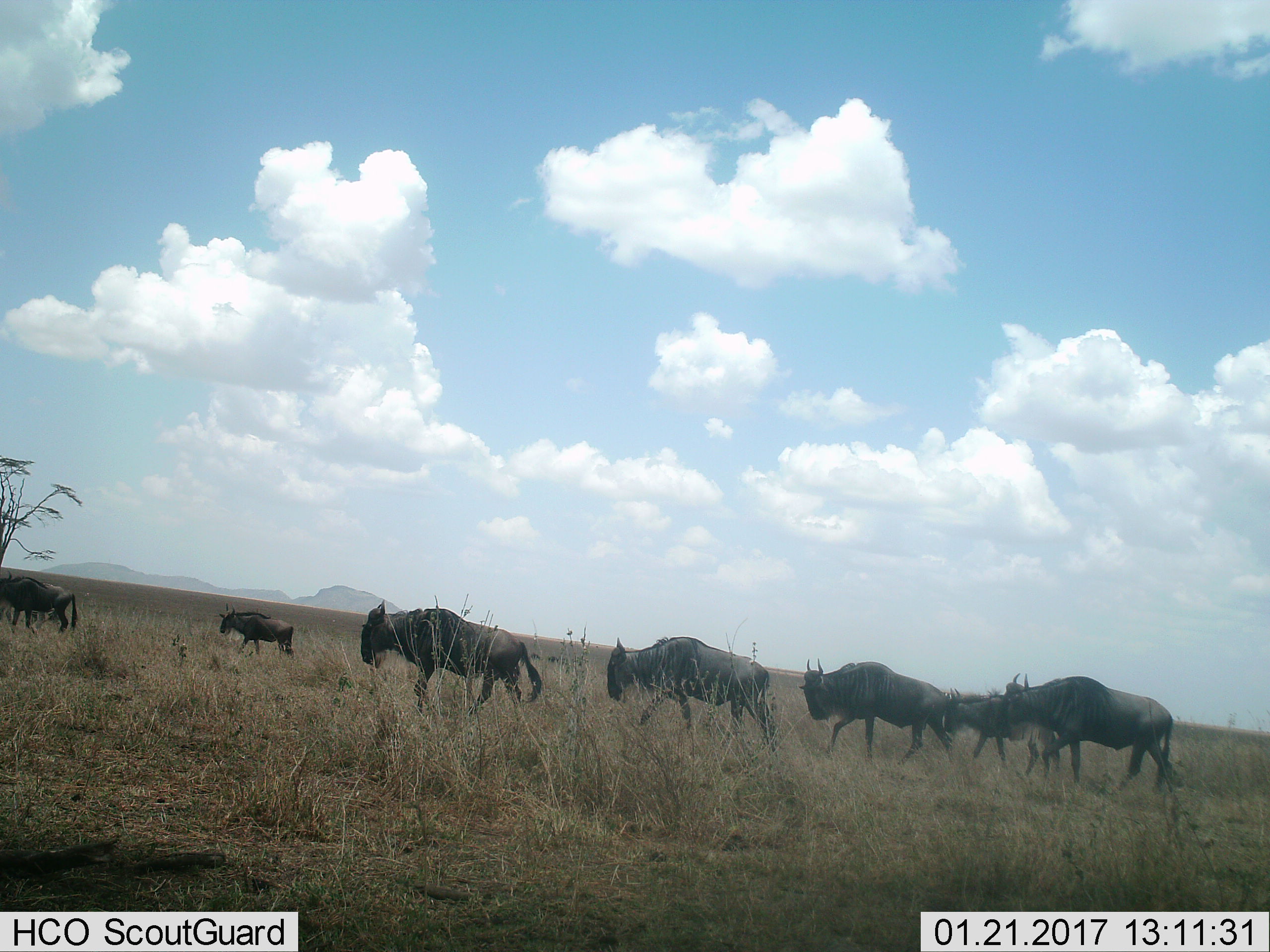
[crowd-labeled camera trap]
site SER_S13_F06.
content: unidentified animal